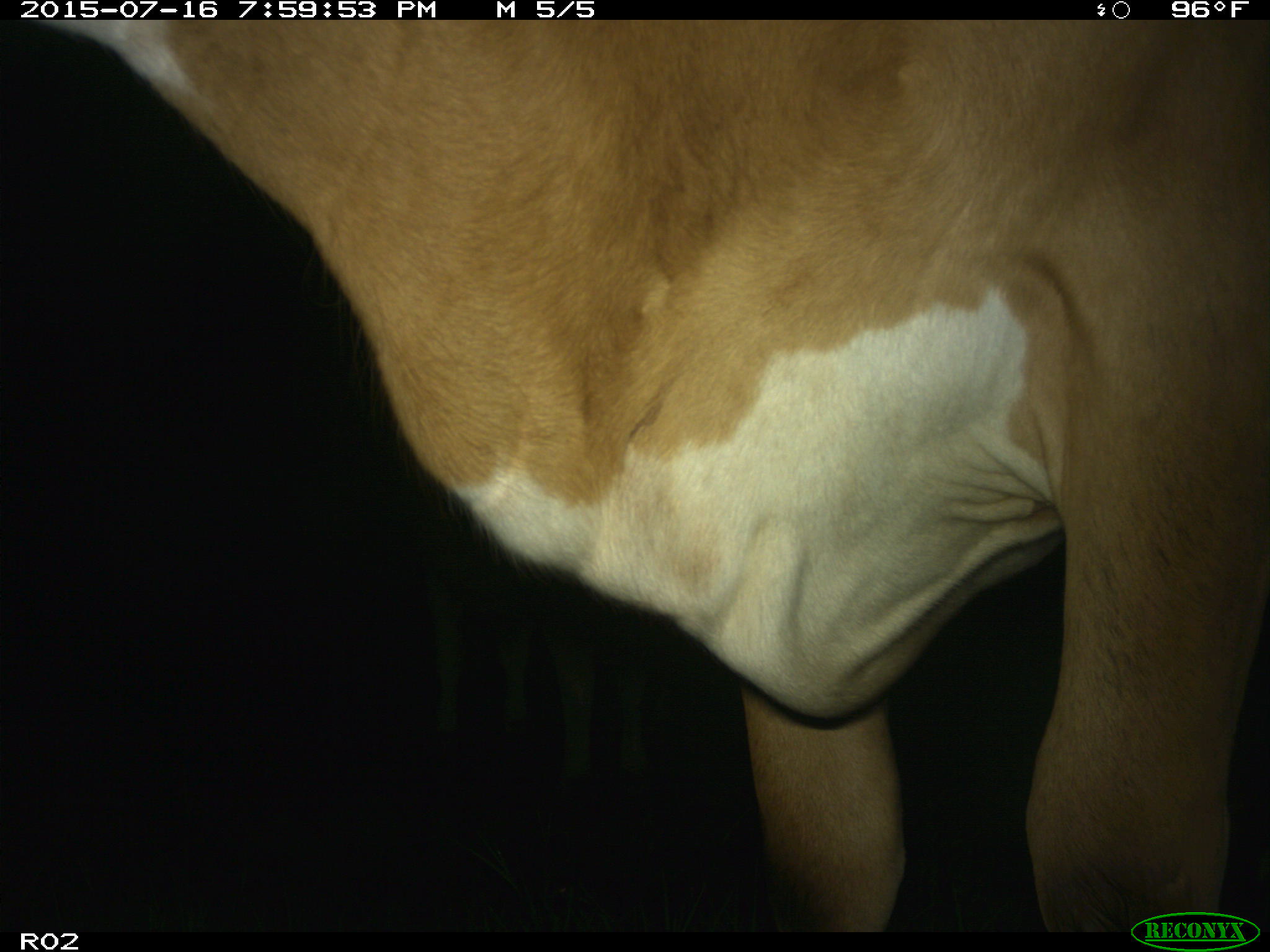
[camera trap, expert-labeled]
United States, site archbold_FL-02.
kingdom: Animalia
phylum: Chordata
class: Mammalia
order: Artiodactyla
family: Bovidae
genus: Bos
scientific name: Bos taurus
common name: domestic cow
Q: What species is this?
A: Bos taurus (domestic cow).